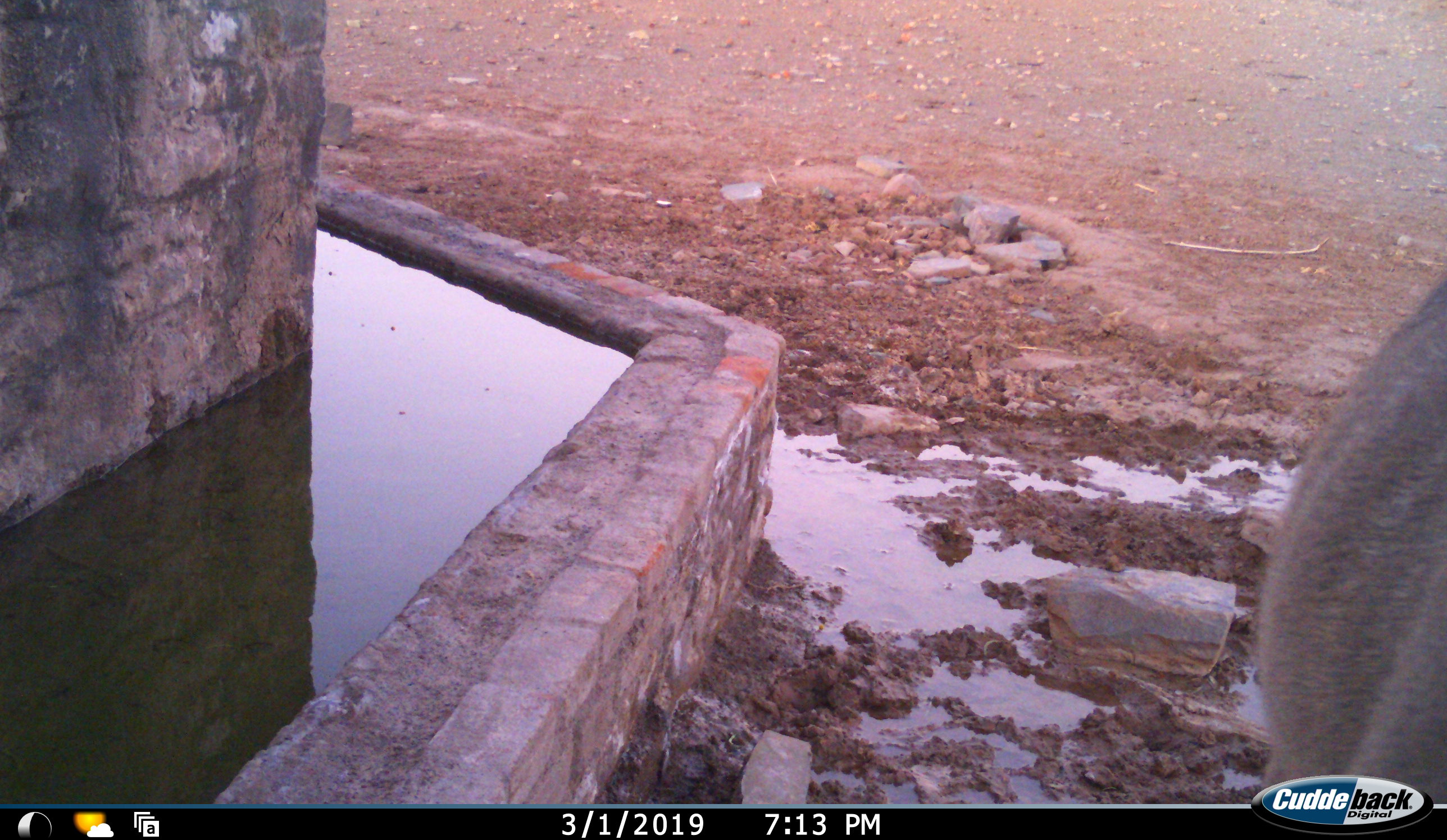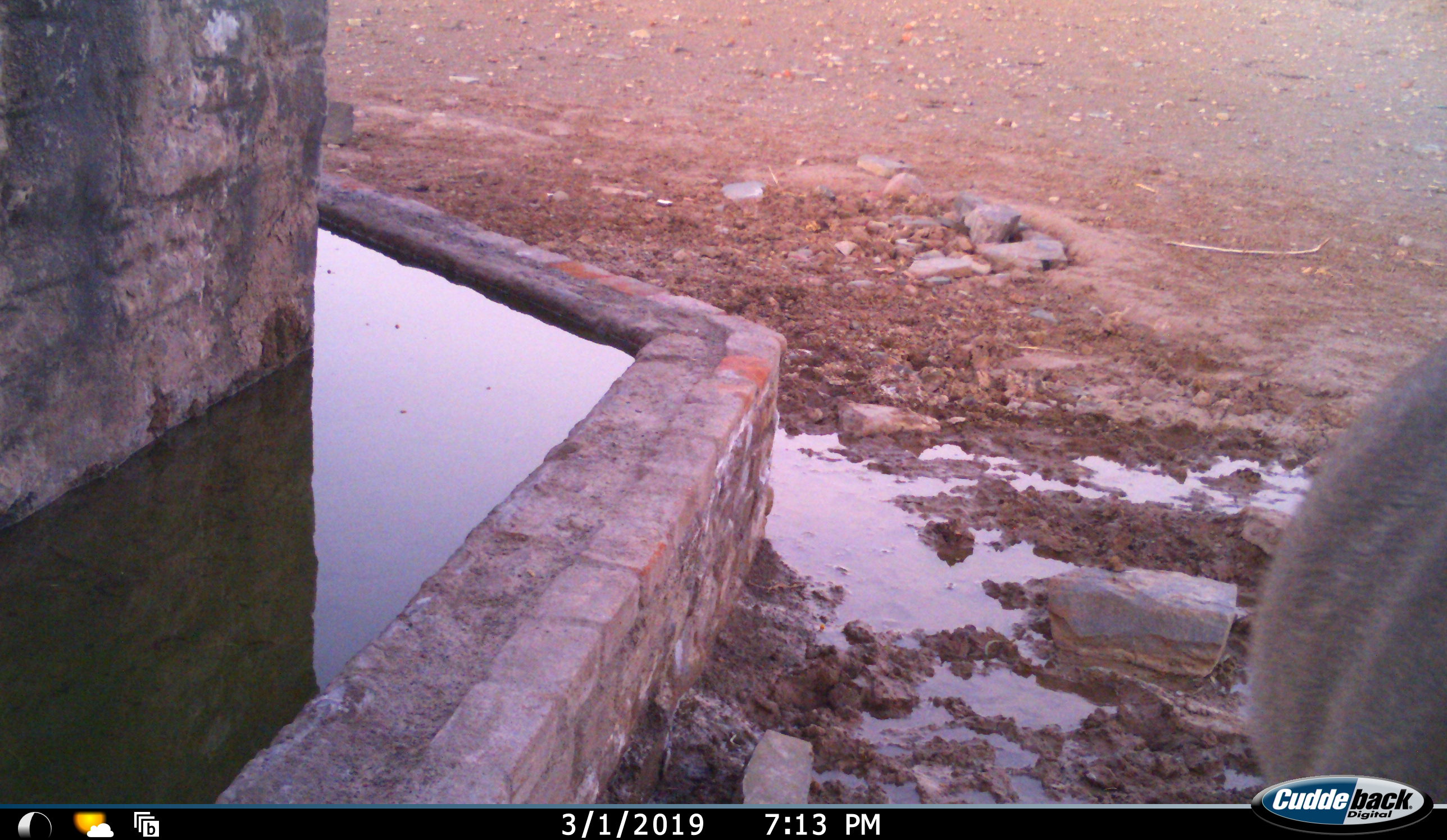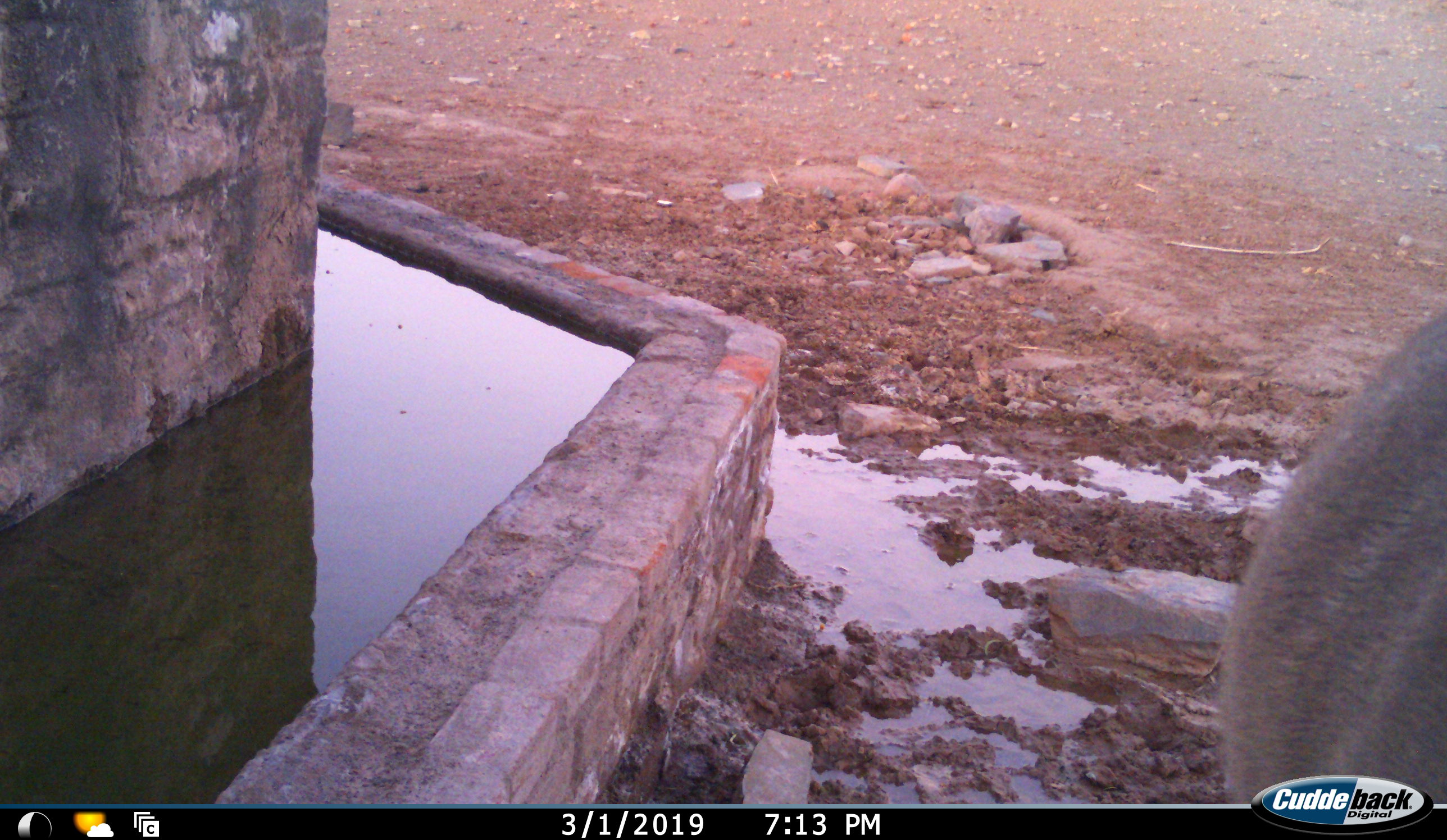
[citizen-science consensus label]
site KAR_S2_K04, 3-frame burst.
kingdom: Animalia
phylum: Chordata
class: Mammalia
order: Artiodactyla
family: Bovidae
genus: Tragelaphus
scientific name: Tragelaphus oryx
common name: eland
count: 1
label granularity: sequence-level